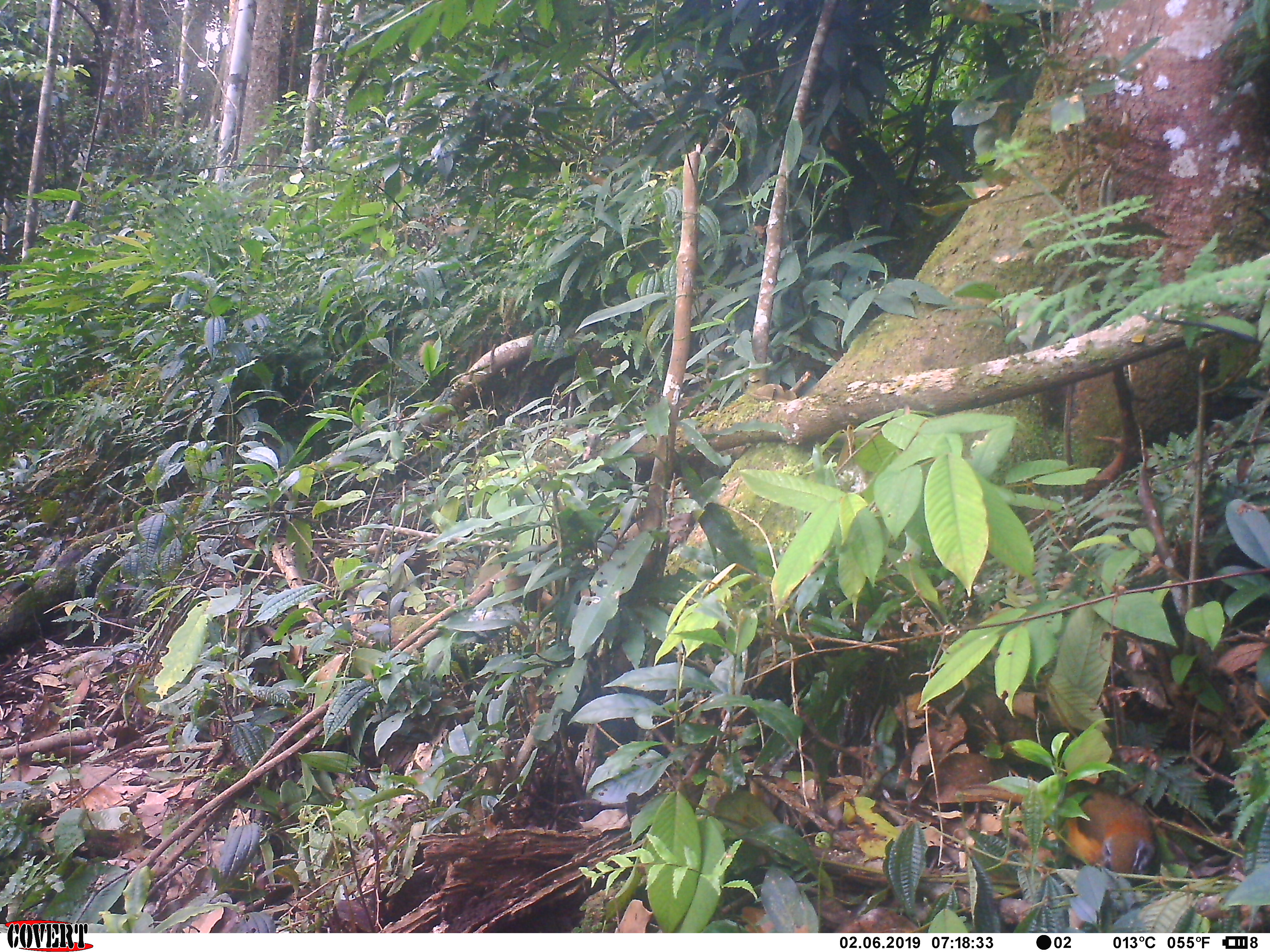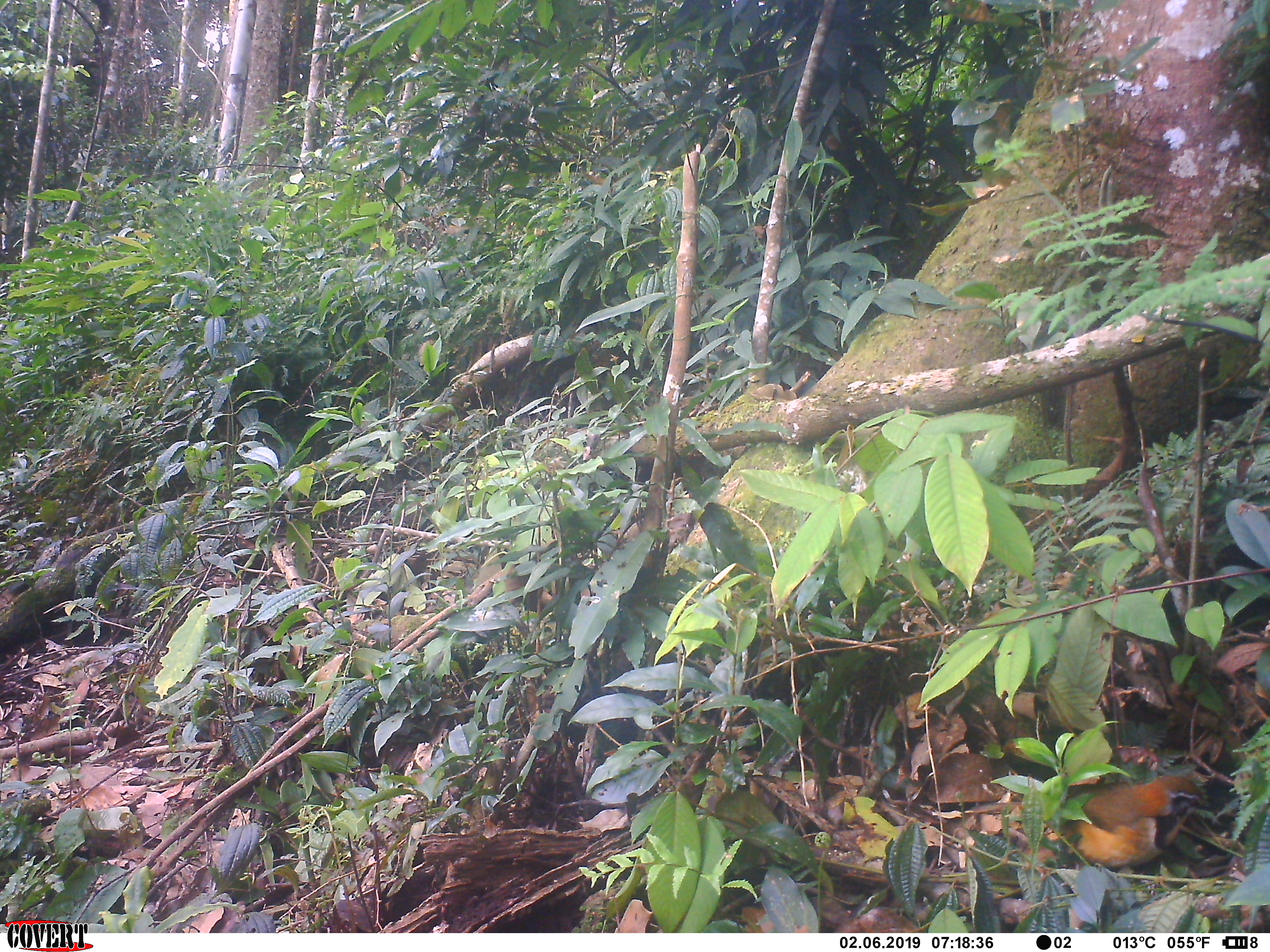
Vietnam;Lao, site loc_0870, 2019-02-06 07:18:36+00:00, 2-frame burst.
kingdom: Animalia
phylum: Chordata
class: Aves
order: Passeriformes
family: Leiothrichidae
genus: Pterorhinus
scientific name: Pterorhinus pectoralis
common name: necklaced laughingthrush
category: necklaced laughingthrush sp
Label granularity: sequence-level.